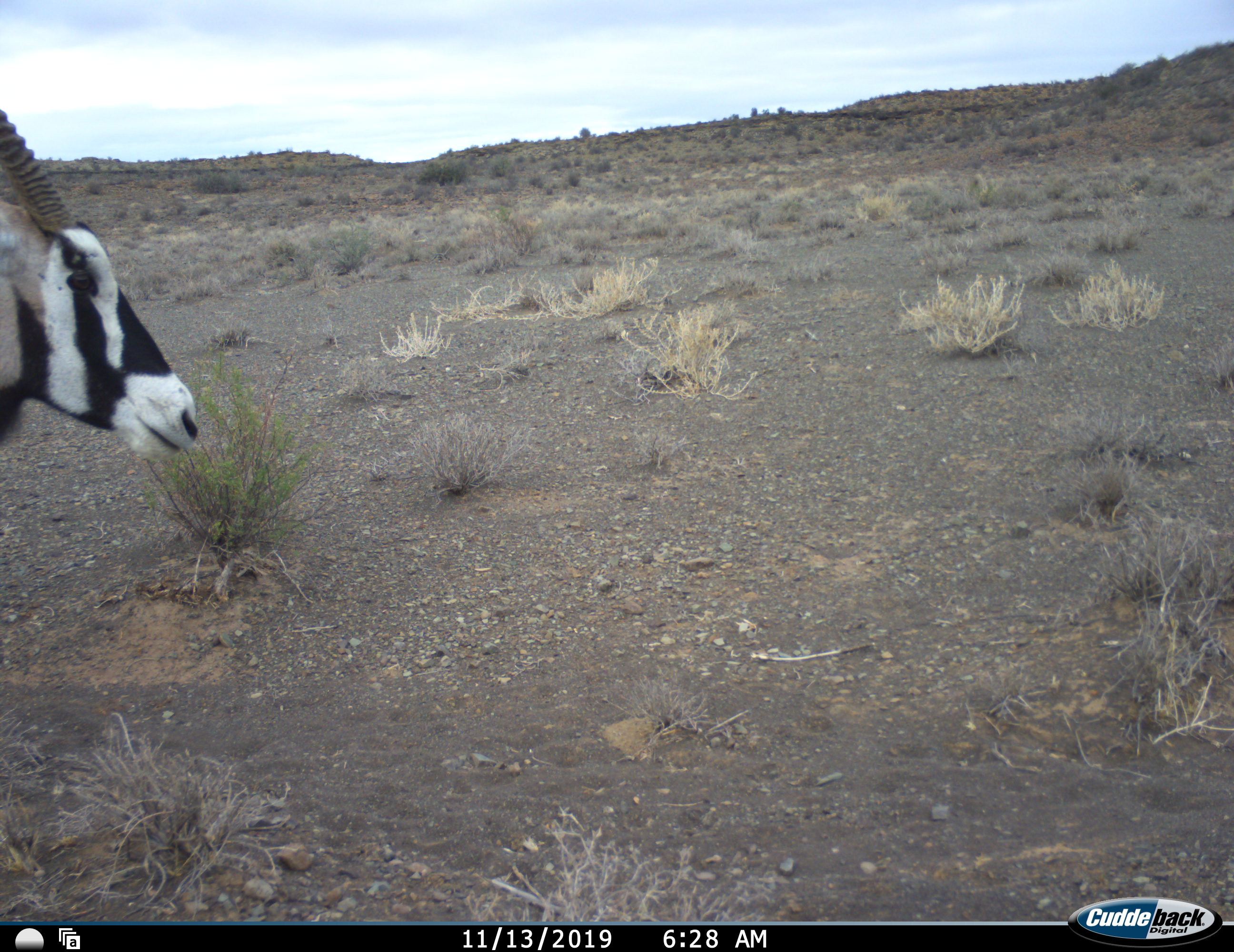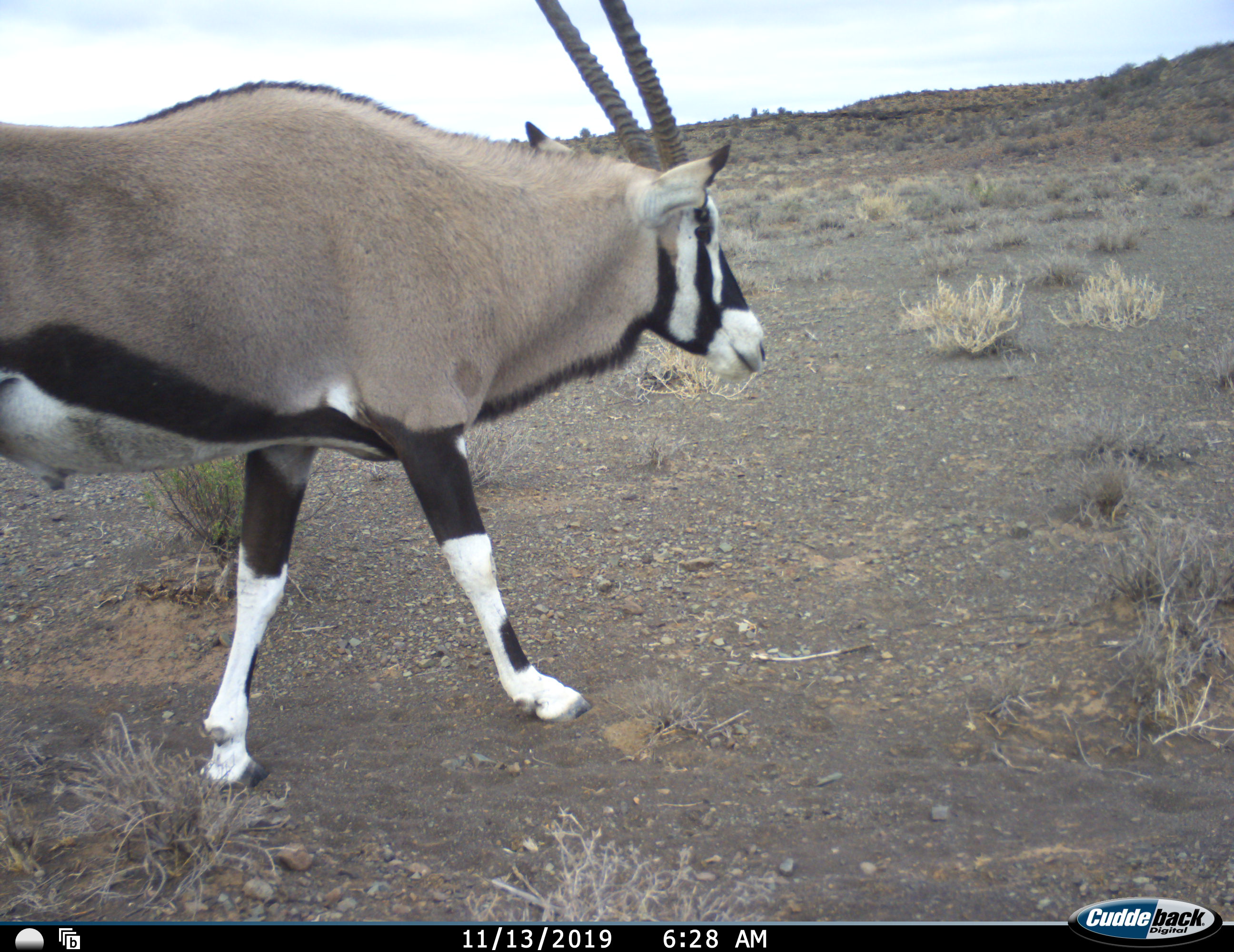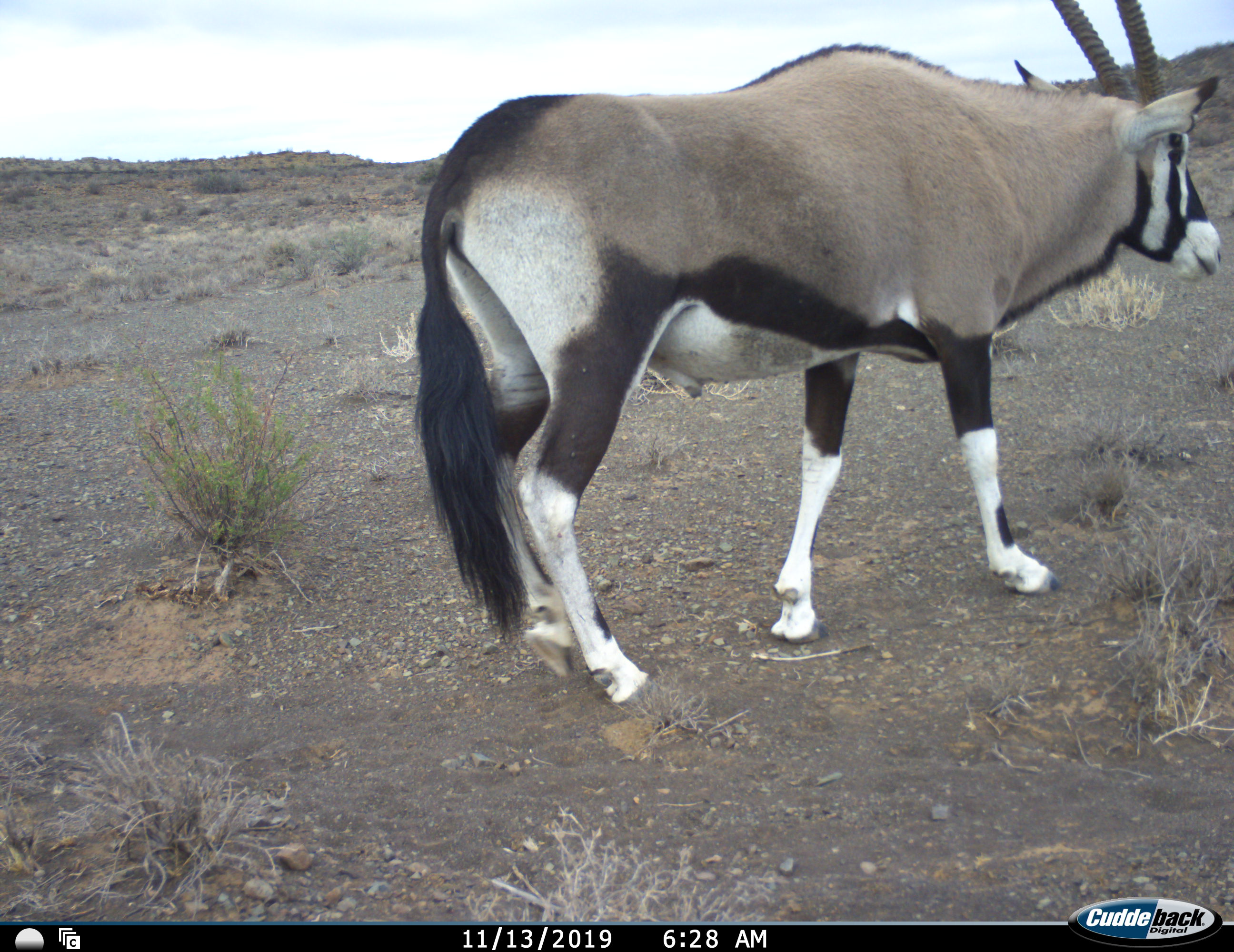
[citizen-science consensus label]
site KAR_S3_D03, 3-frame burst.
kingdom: Animalia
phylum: Chordata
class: Mammalia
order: Artiodactyla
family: Bovidae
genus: Oryx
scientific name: Oryx gazella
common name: gemsbok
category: oryx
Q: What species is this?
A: Oryx (gemsbok) (Oryx gazella).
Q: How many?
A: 1.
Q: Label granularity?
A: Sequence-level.